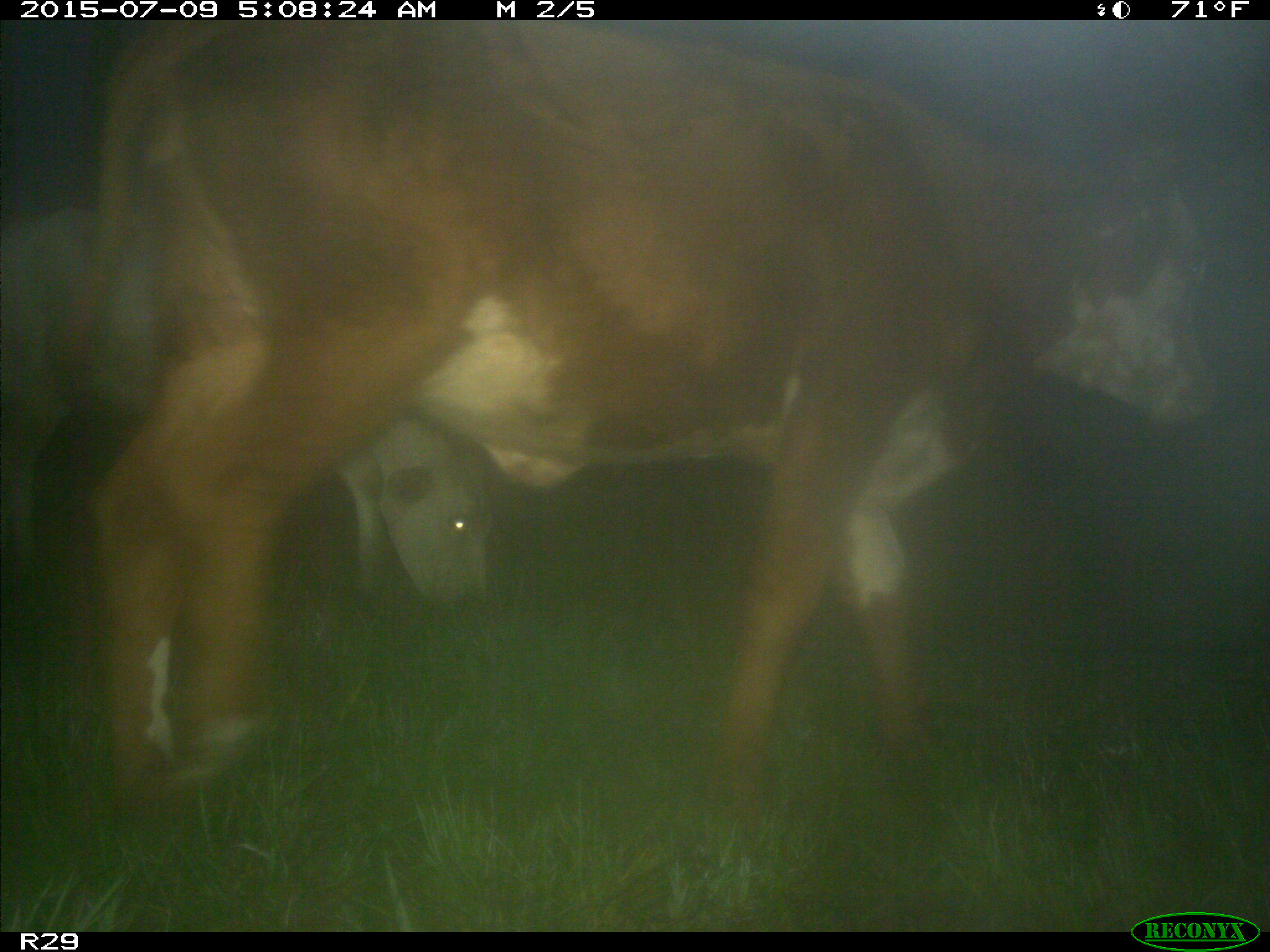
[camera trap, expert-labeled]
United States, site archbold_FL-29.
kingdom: Animalia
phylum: Chordata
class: Mammalia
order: Artiodactyla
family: Bovidae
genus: Bos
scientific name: Bos taurus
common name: domestic cow